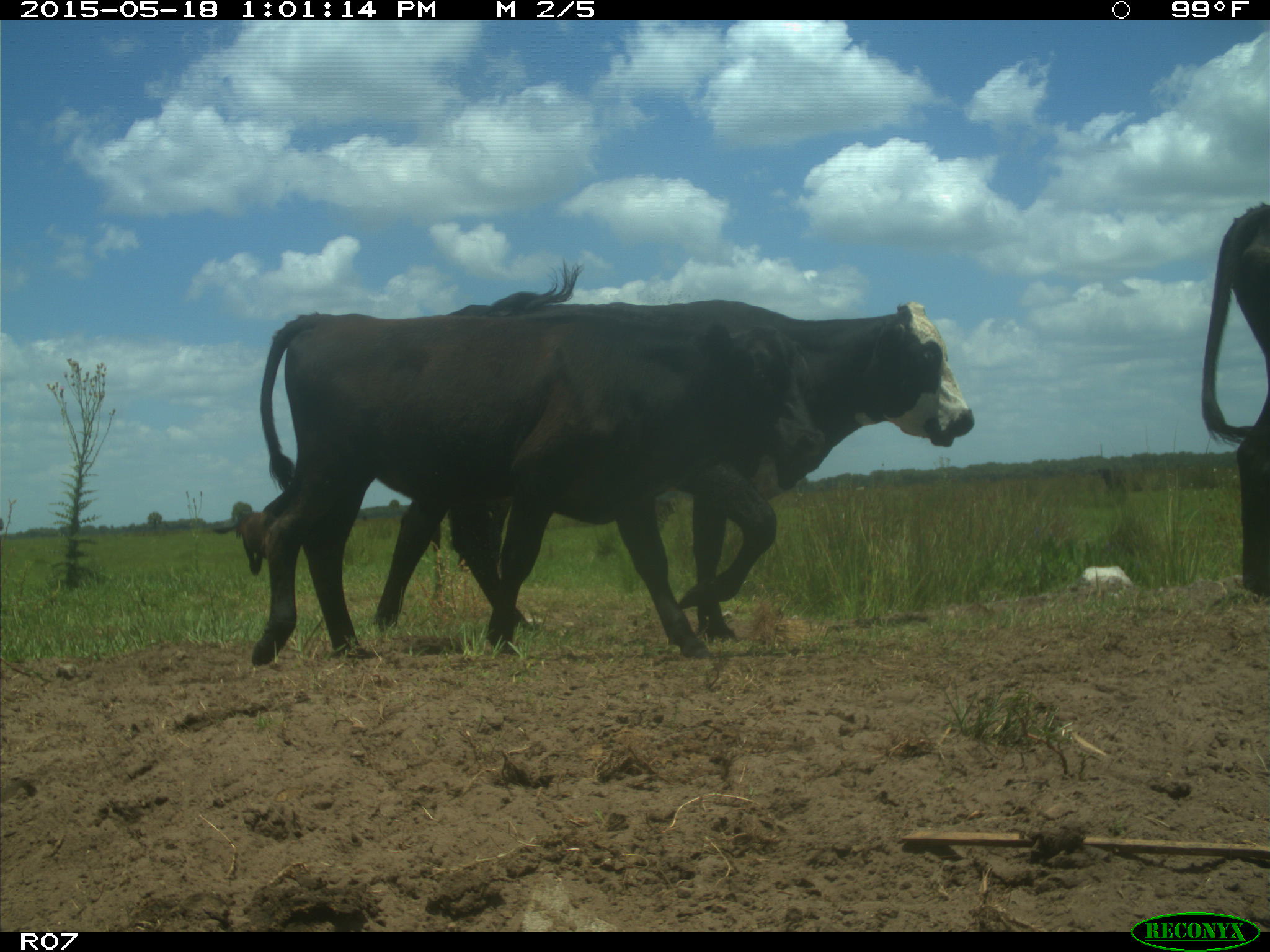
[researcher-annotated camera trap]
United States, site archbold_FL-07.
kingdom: Animalia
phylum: Chordata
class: Mammalia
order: Artiodactyla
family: Bovidae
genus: Bos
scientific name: Bos taurus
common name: domestic cow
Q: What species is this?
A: Bos taurus (domestic cow).